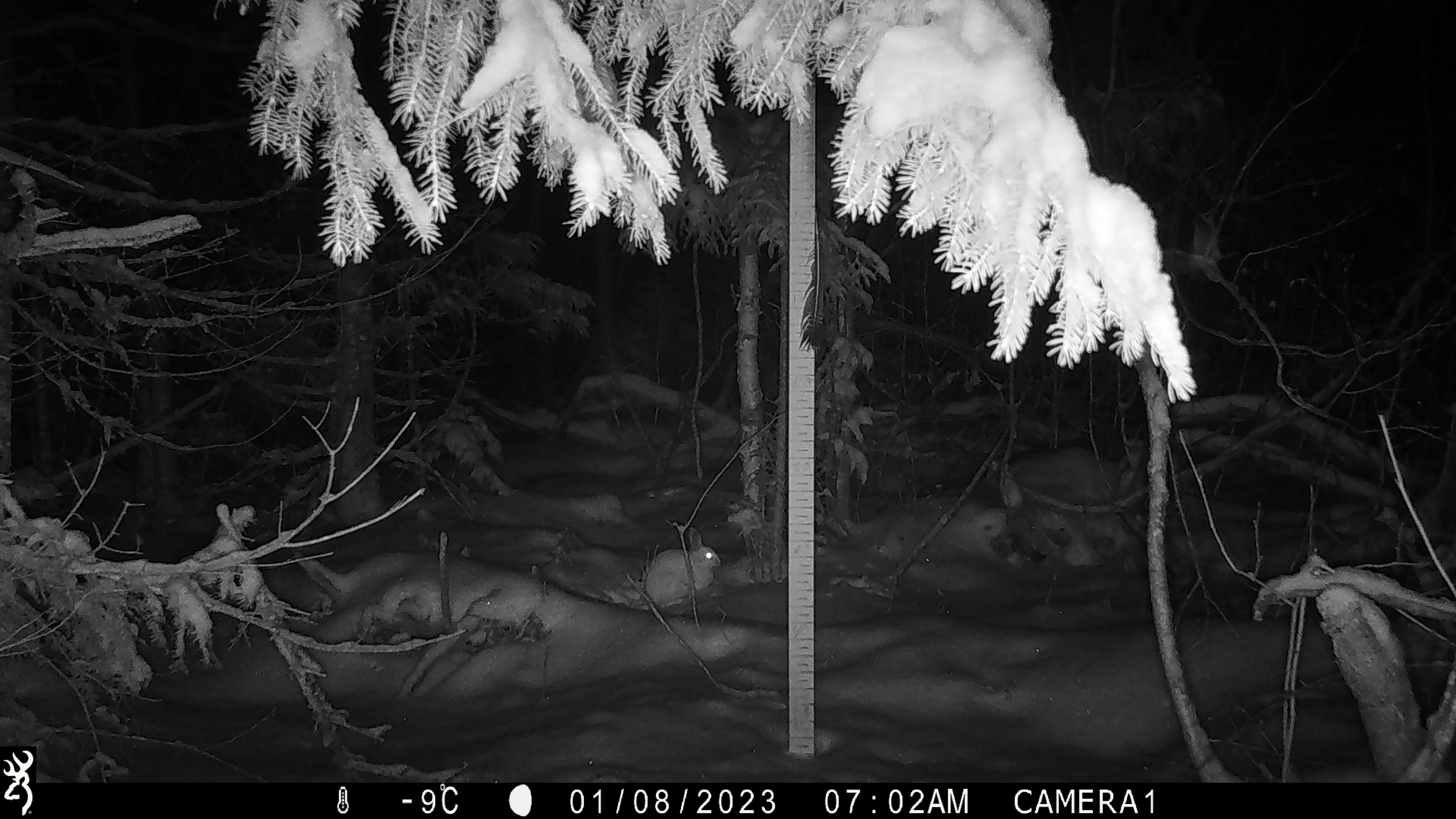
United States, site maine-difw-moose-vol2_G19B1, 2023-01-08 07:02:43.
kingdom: Animalia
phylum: Chordata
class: Mammalia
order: Lagomorpha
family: Leporidae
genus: Lepus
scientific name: Lepus americanus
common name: snowshoe hare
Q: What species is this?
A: Snowshoe hare (Lepus americanus).